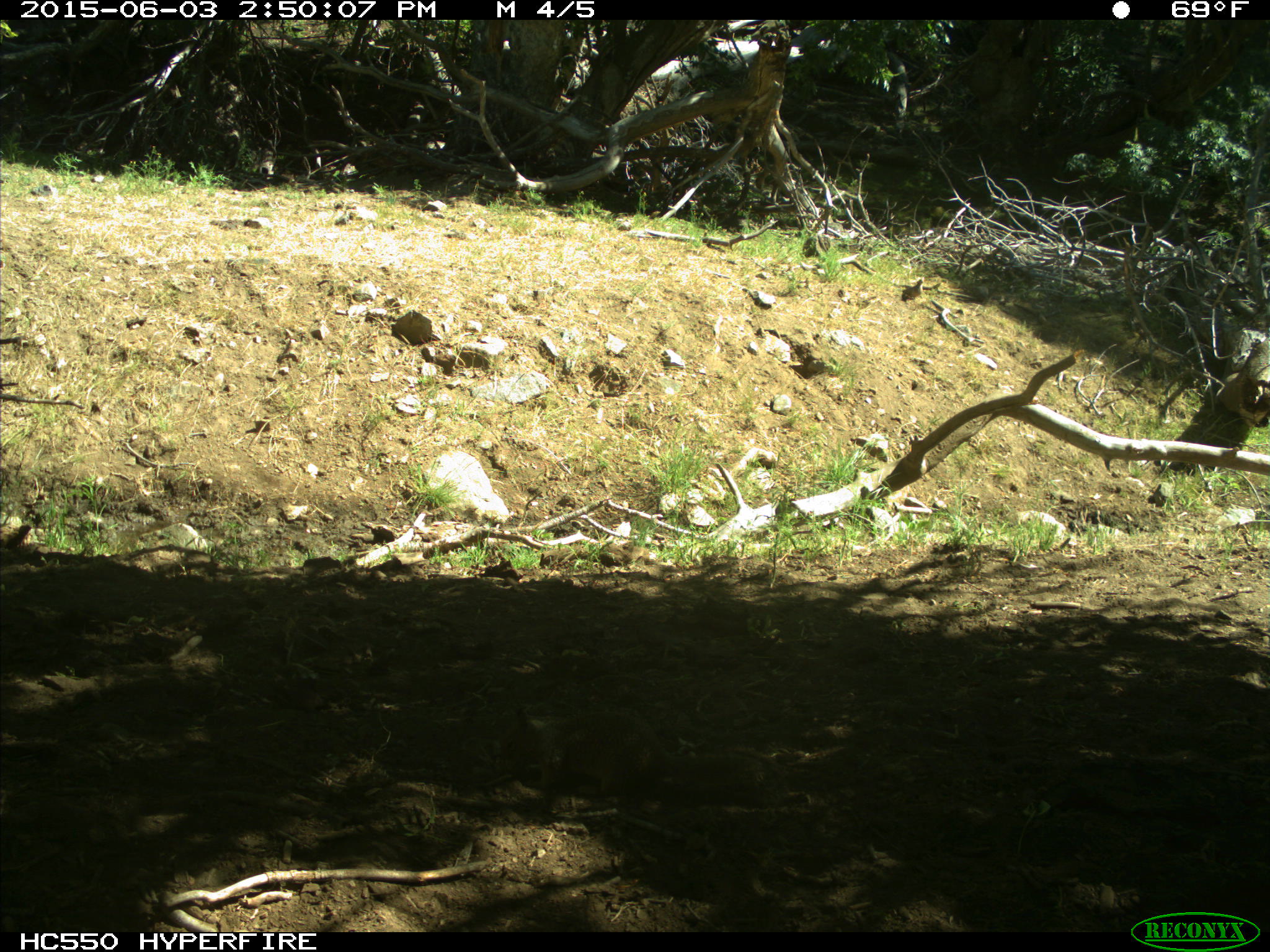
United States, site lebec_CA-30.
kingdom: Animalia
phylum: Chordata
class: Mammalia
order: Rodentia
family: Sciuridae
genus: Otospermophilus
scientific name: Otospermophilus beecheyi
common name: california ground squirrel